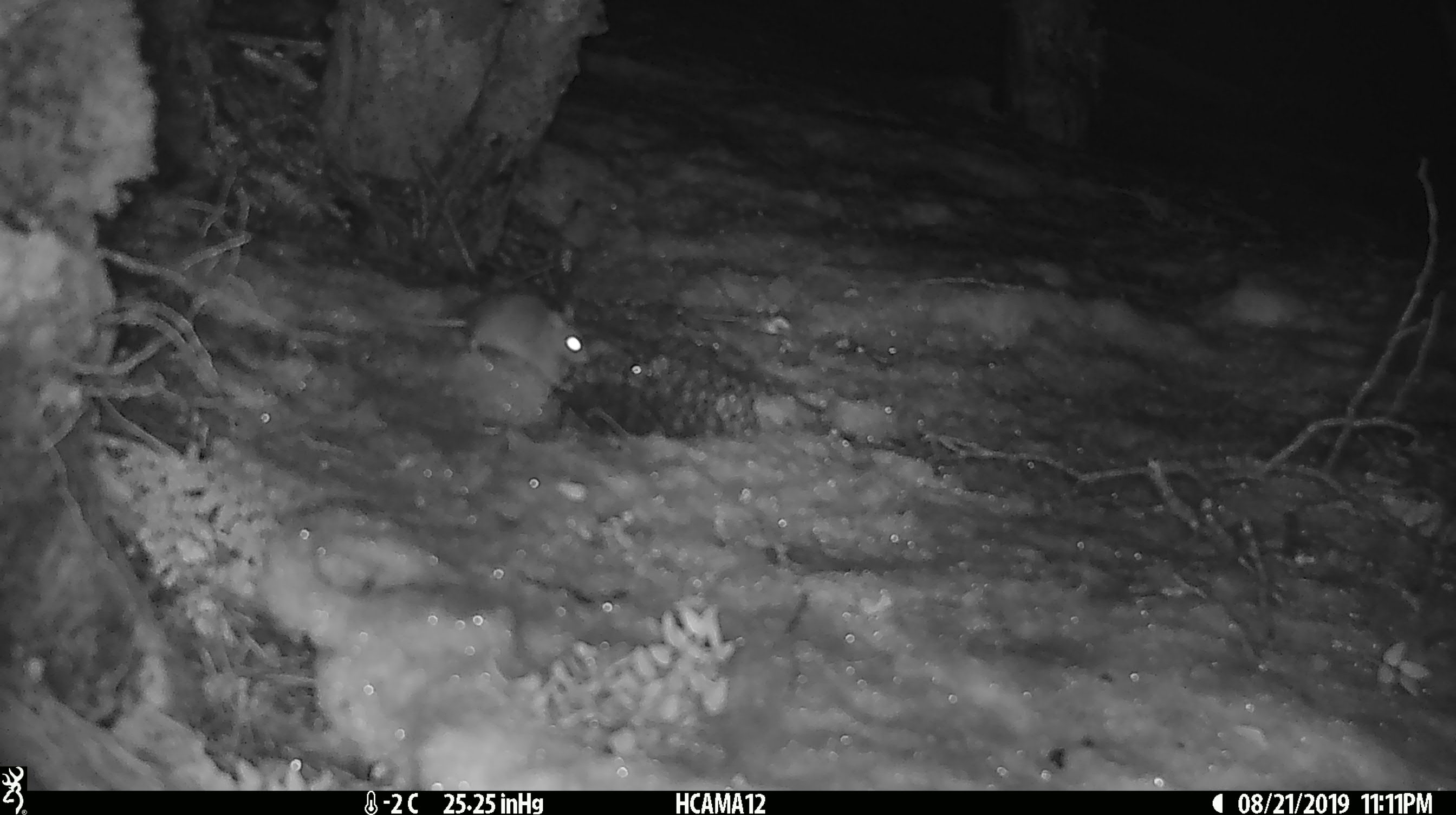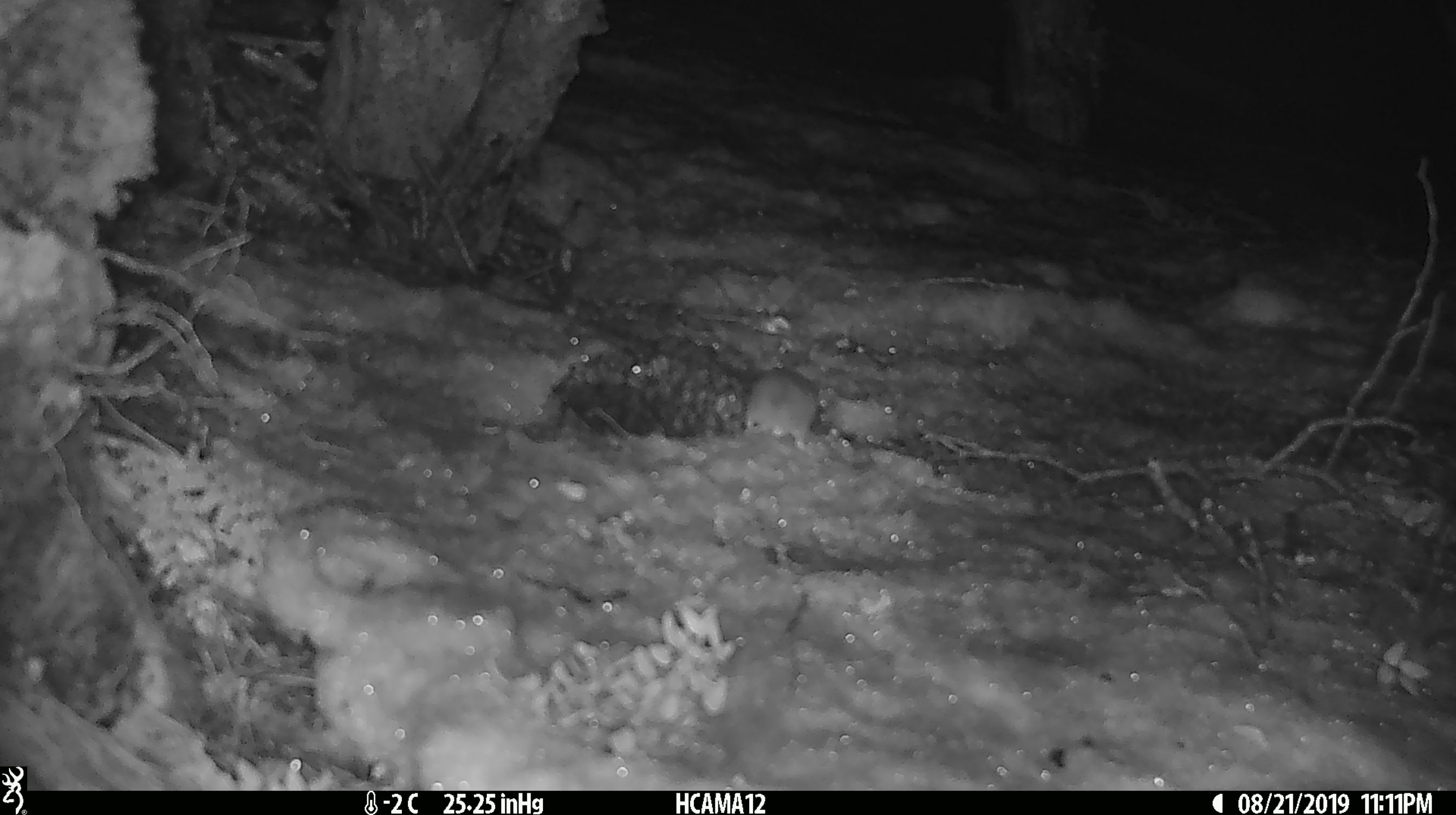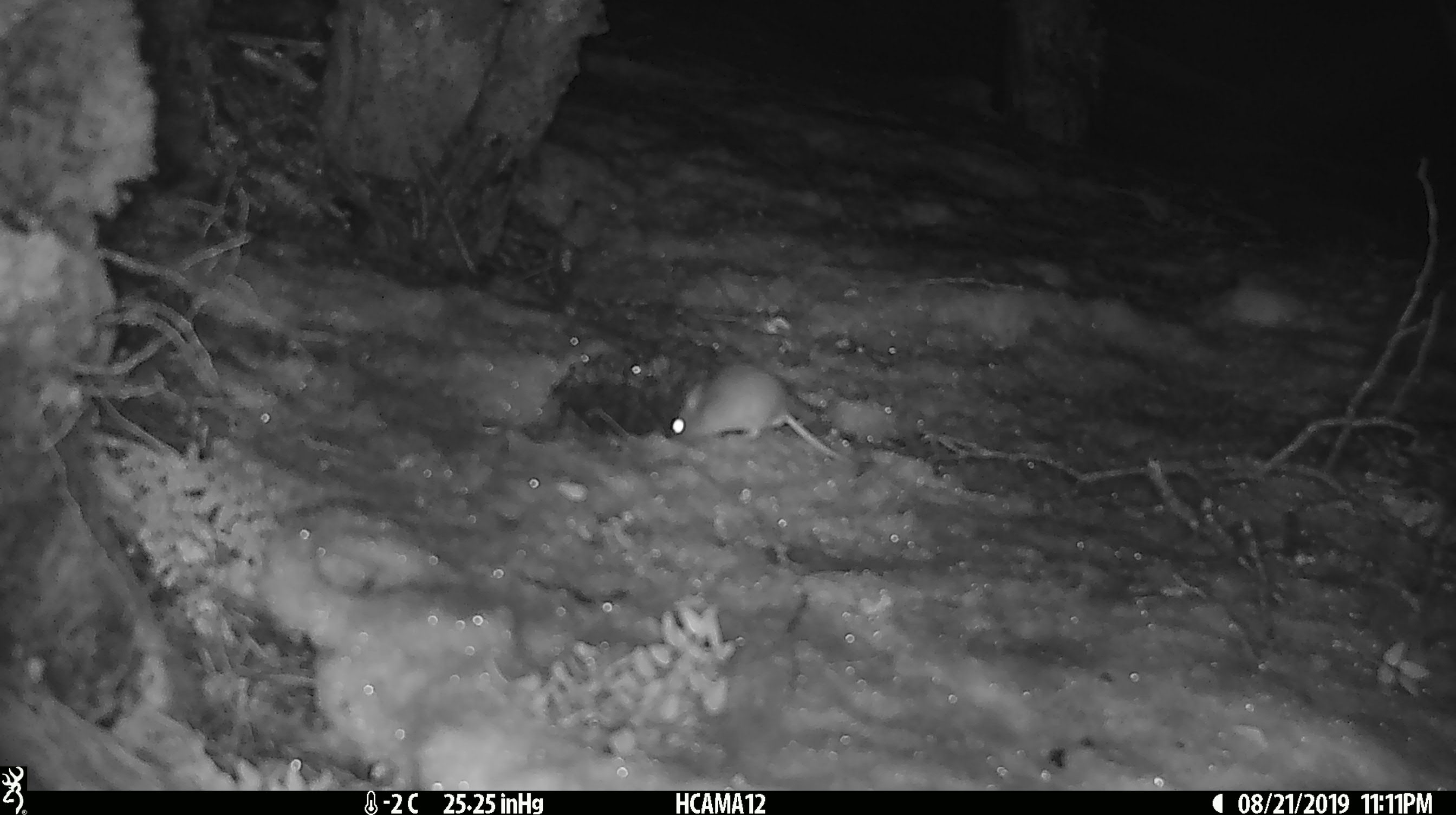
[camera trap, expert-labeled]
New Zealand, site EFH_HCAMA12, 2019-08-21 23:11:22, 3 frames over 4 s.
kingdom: Animalia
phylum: Chordata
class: Mammalia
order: Rodentia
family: Muridae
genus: Mus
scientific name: Mus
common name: mouse